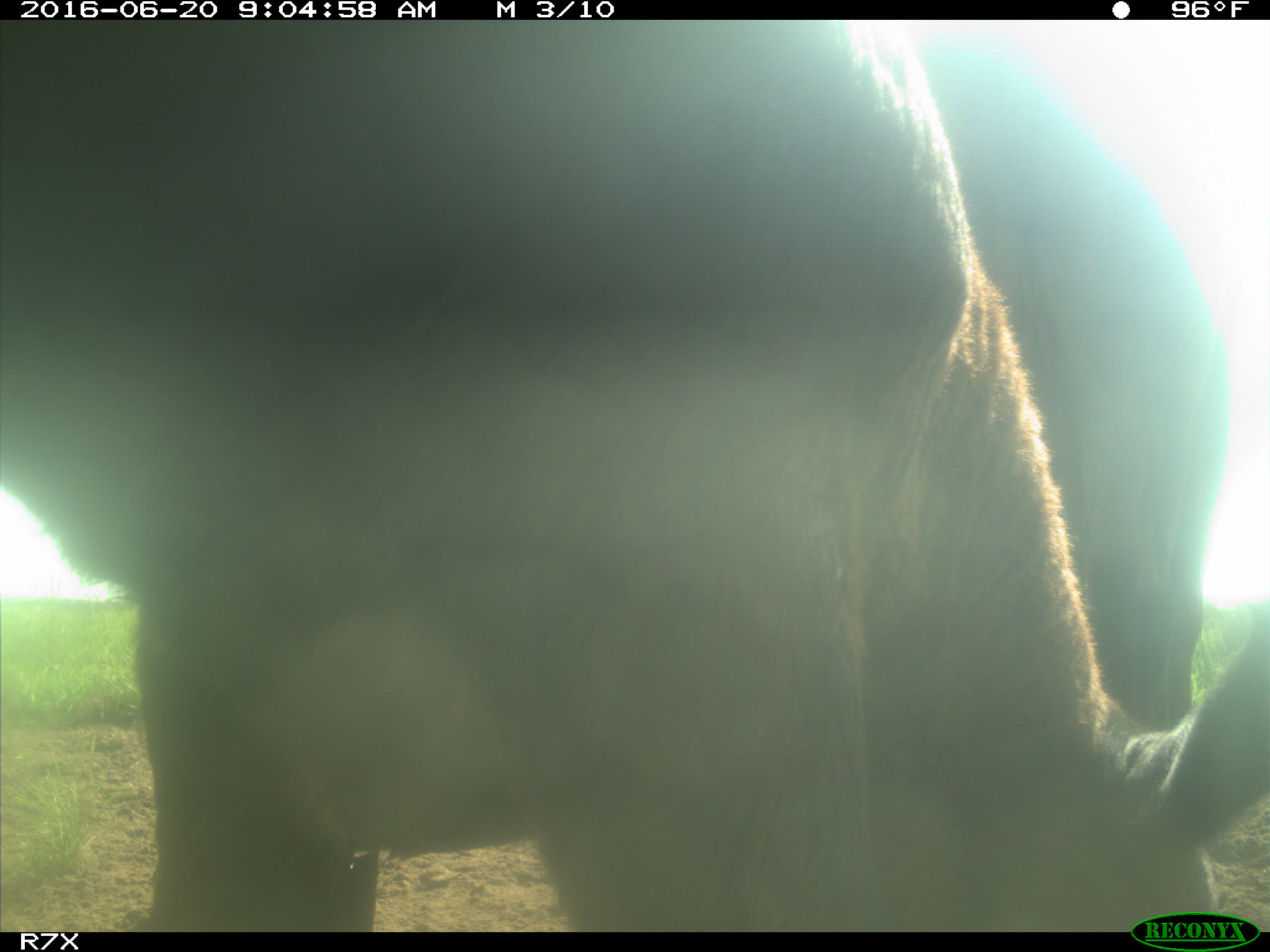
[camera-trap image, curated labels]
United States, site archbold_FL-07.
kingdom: Animalia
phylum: Chordata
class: Mammalia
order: Artiodactyla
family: Bovidae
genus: Bos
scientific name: Bos taurus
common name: domestic cow